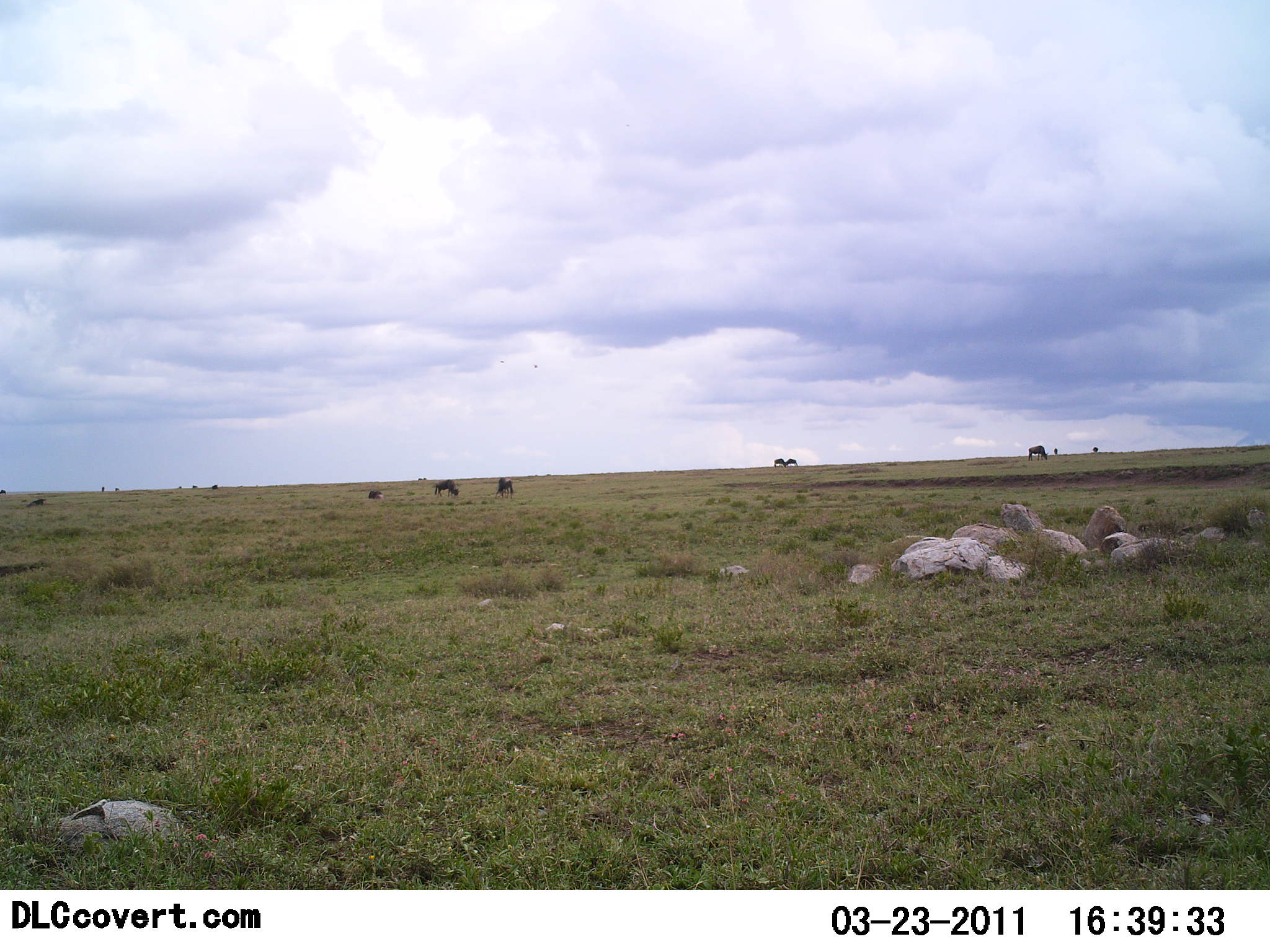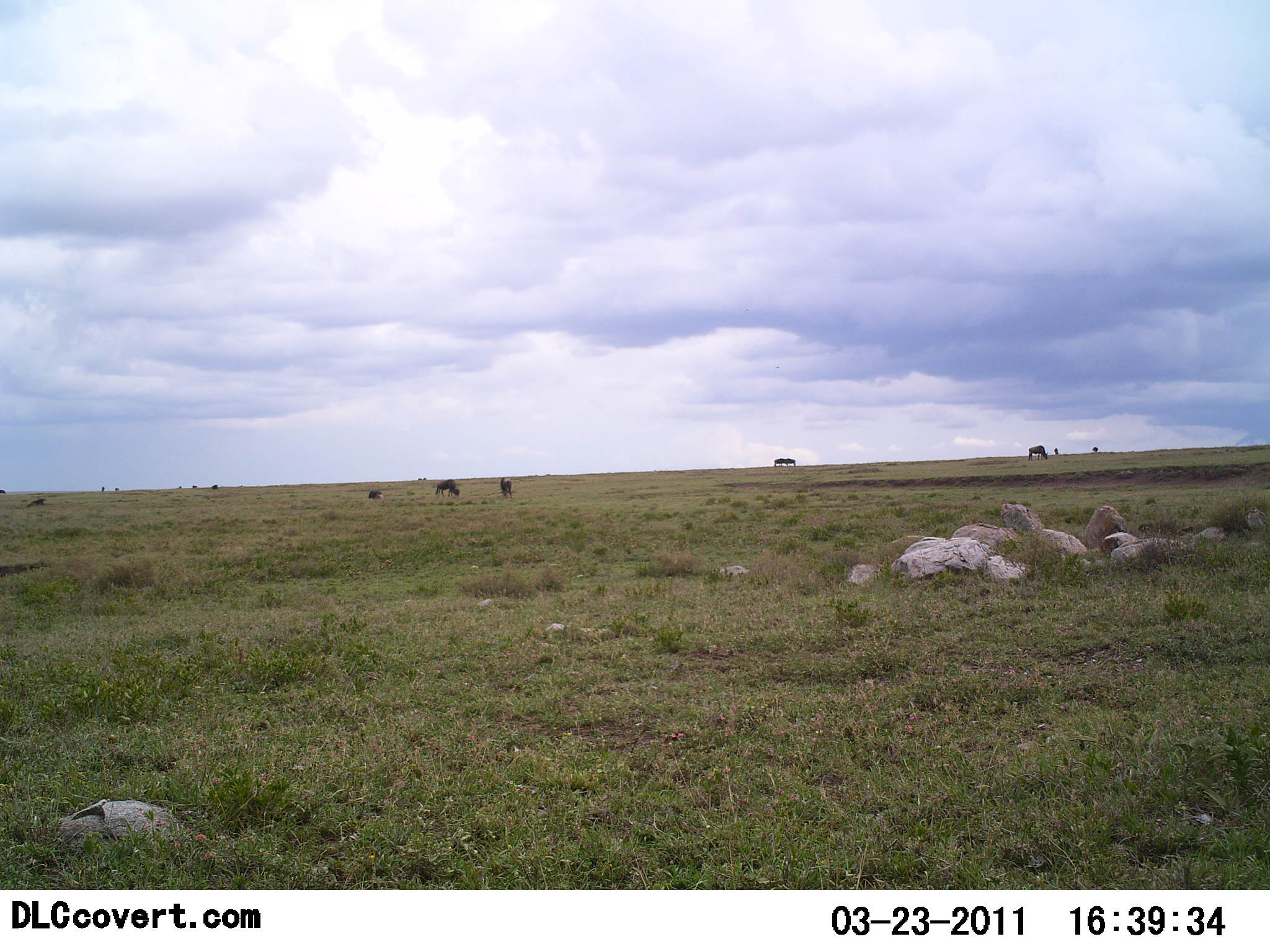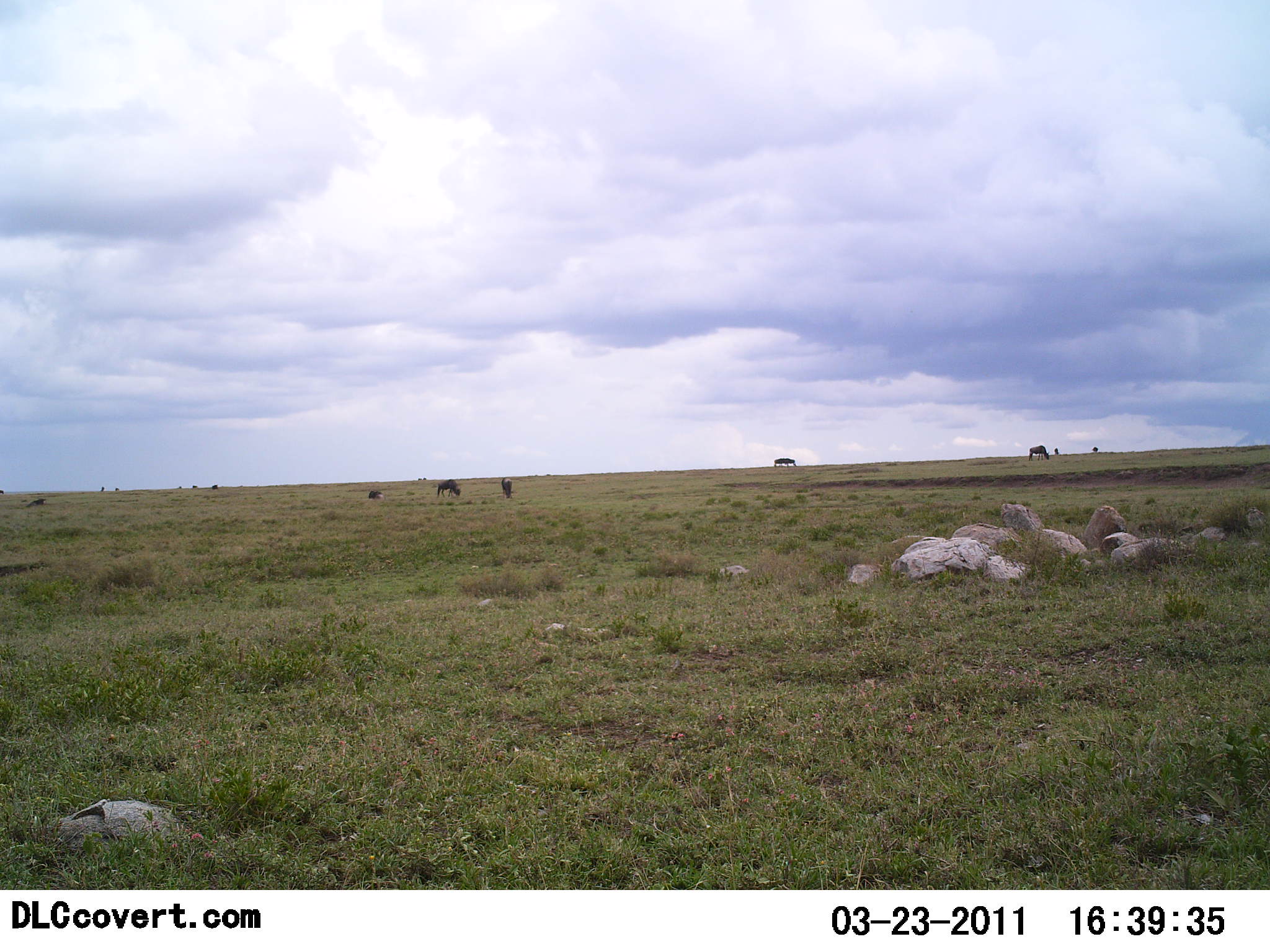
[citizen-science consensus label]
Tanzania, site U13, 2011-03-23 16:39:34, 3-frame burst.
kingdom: Animalia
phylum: Chordata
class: Mammalia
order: Artiodactyla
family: Bovidae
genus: Connochaetes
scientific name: Connochaetes taurinus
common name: blue wildebeest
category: wildebeest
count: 6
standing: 55%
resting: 0%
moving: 27%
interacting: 18%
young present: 9%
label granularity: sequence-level